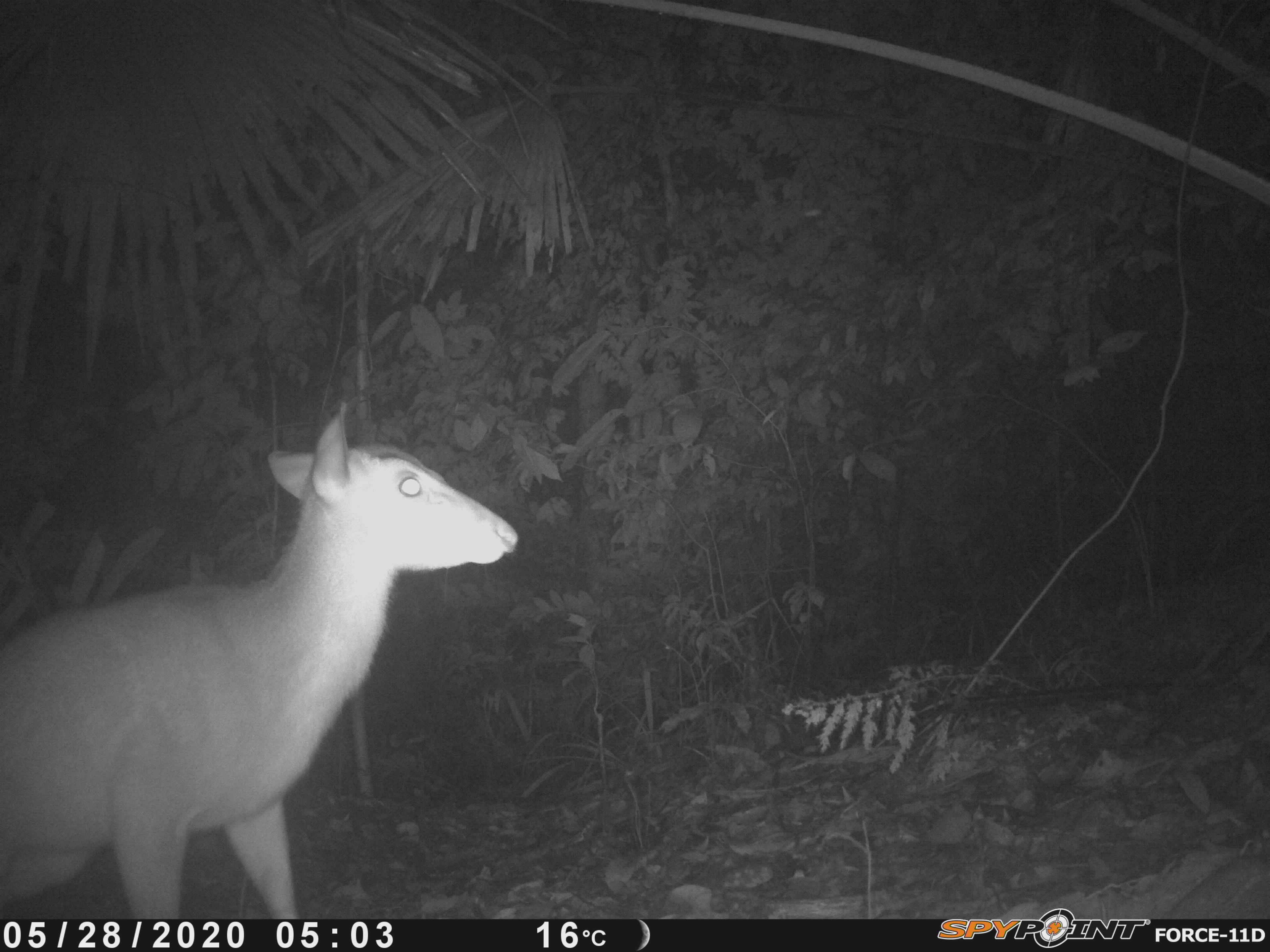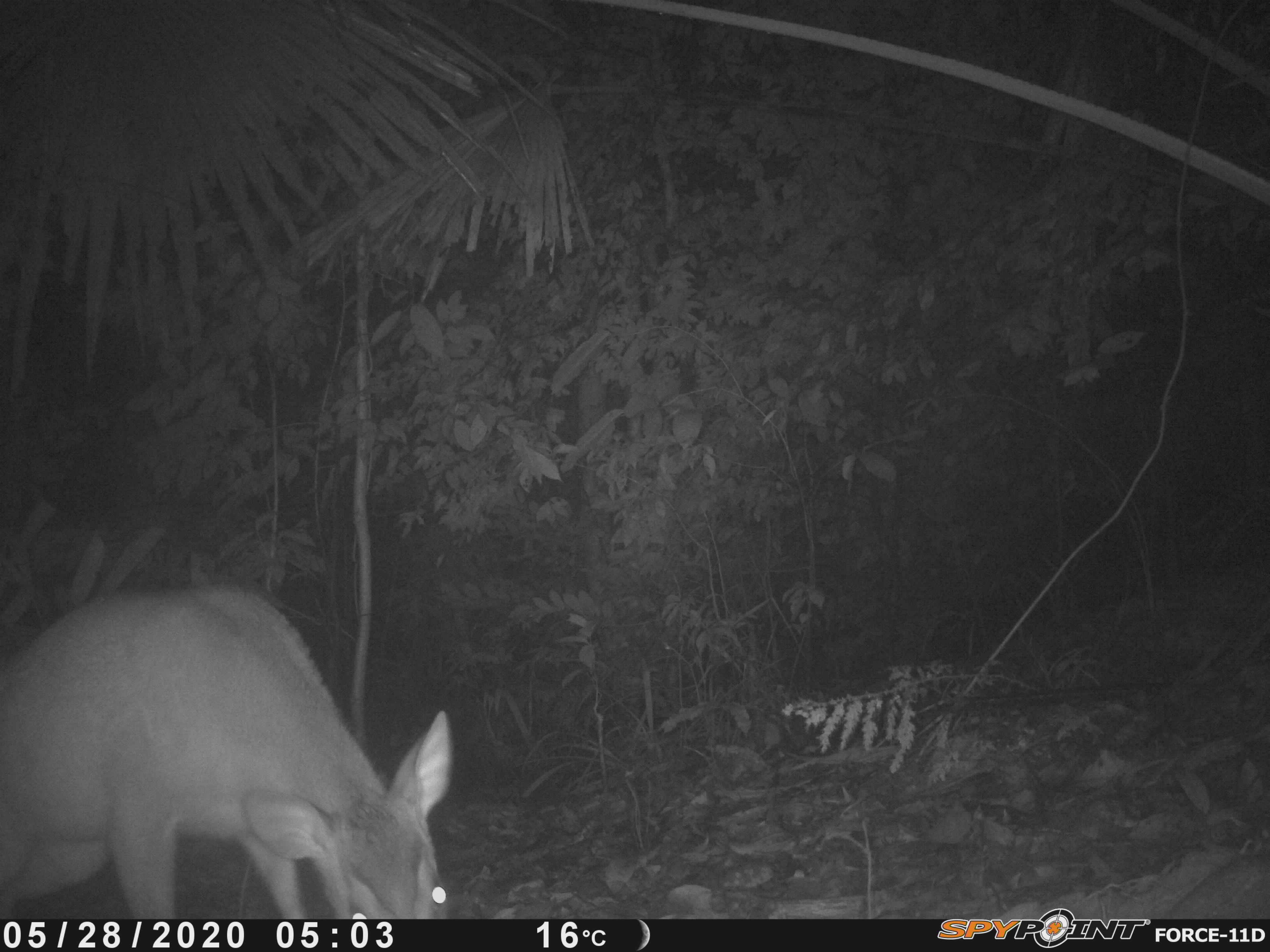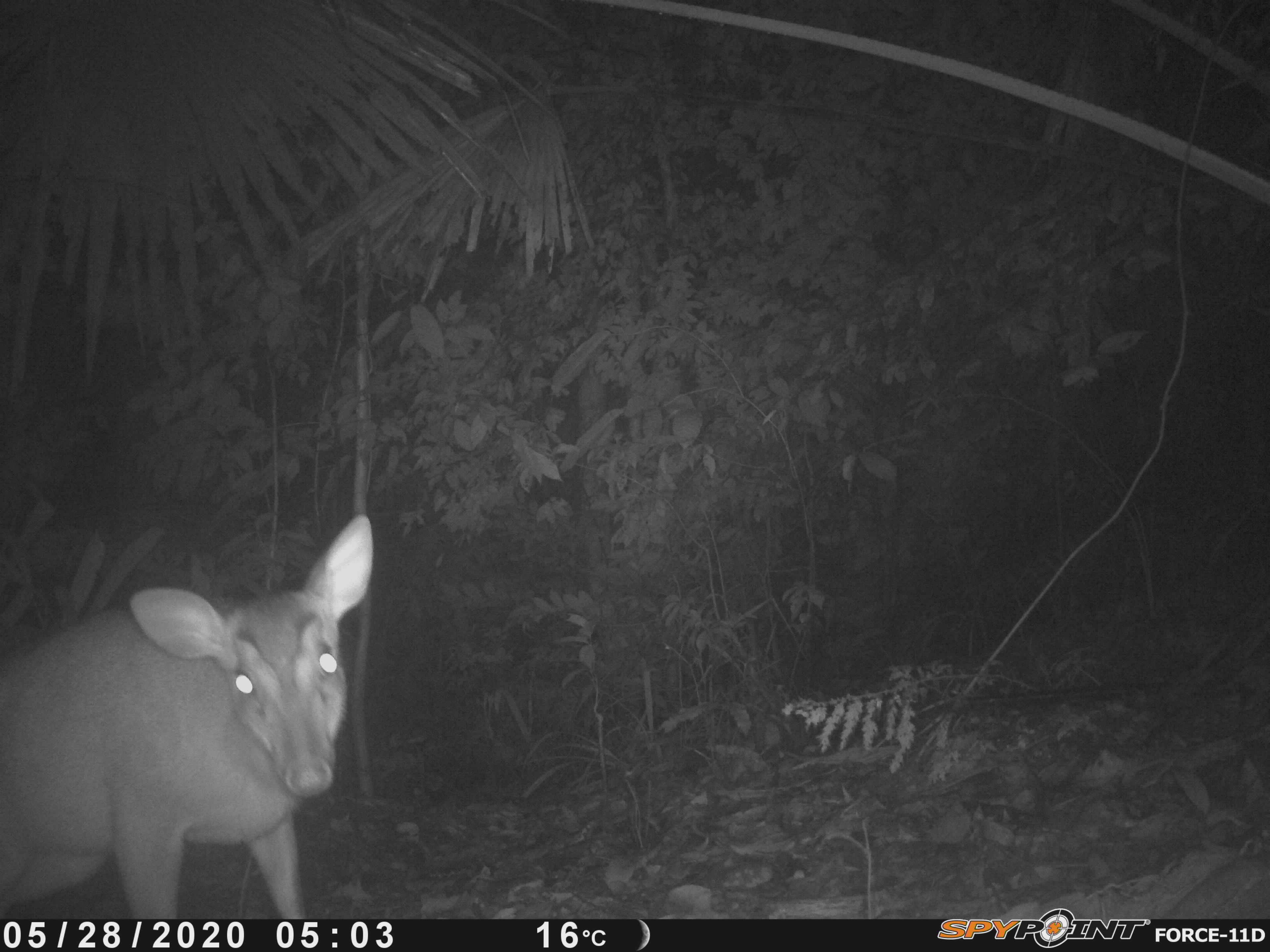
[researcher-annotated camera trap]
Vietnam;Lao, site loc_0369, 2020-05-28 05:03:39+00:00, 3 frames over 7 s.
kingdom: Animalia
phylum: Chordata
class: Mammalia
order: Artiodactyla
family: Cervidae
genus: Muntiacus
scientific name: Muntiacus vuquangensis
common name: large-antlered muntjac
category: large antlered muntjac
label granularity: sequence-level